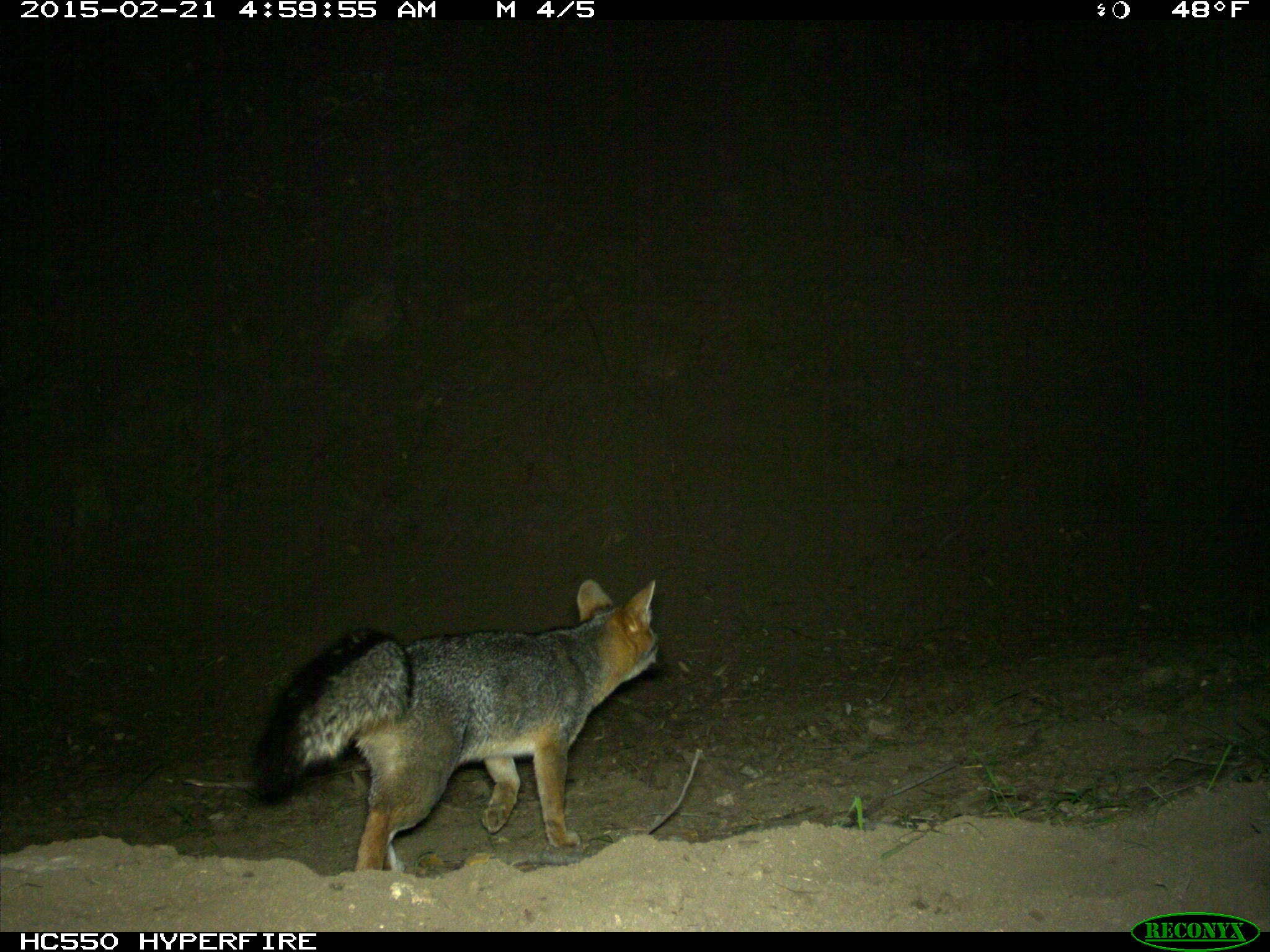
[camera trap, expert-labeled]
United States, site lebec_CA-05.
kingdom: Animalia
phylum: Chordata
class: Mammalia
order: Carnivora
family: Canidae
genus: Urocyon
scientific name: Urocyon cinereoargenteus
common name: gray fox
Urocyon cinereoargenteus (gray fox).